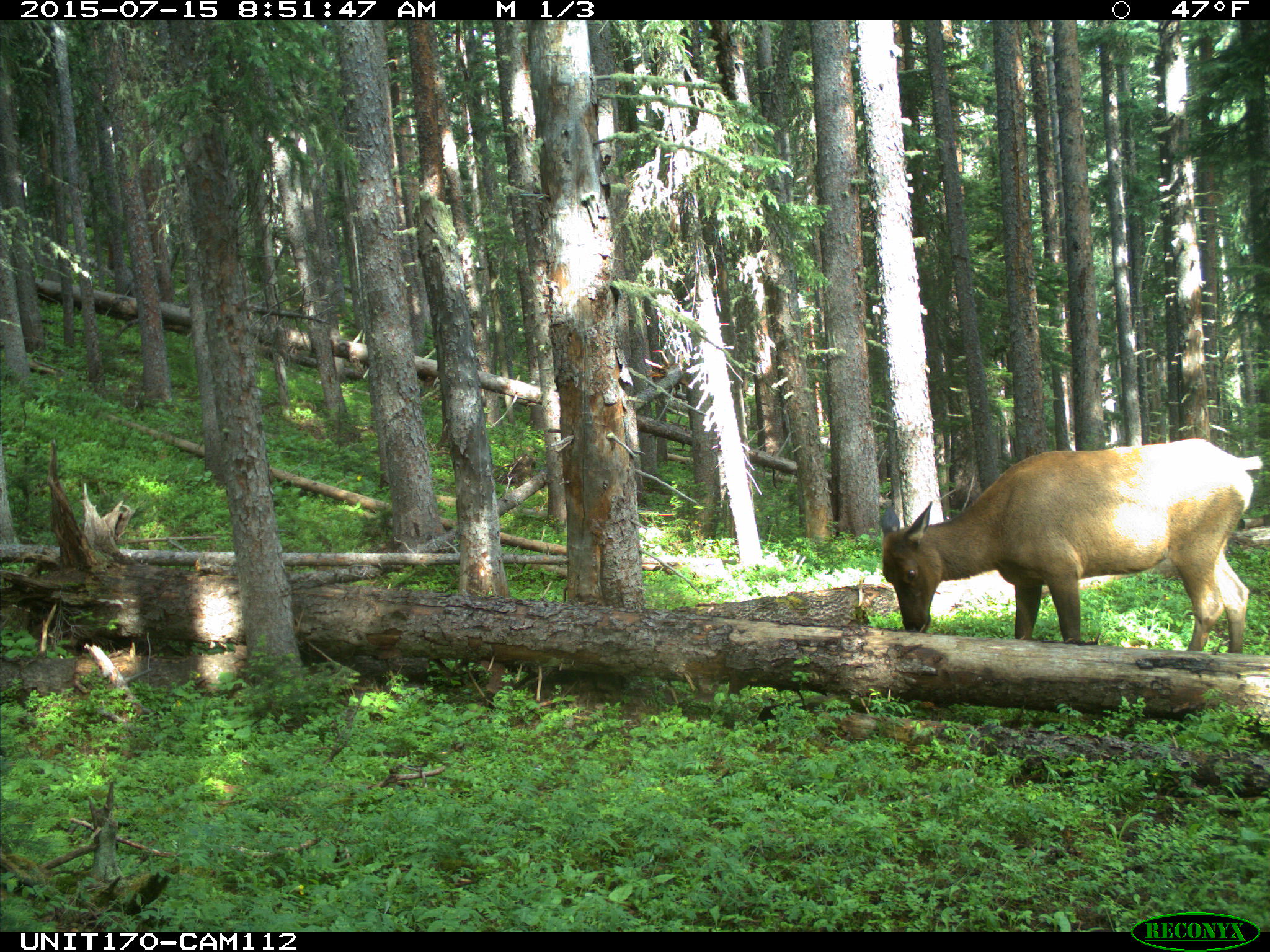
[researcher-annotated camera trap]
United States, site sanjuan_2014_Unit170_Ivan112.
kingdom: Animalia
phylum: Chordata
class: Mammalia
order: Artiodactyla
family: Cervidae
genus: Cervus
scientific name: Cervus elaphus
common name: red deer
Cervus elaphus (red deer).